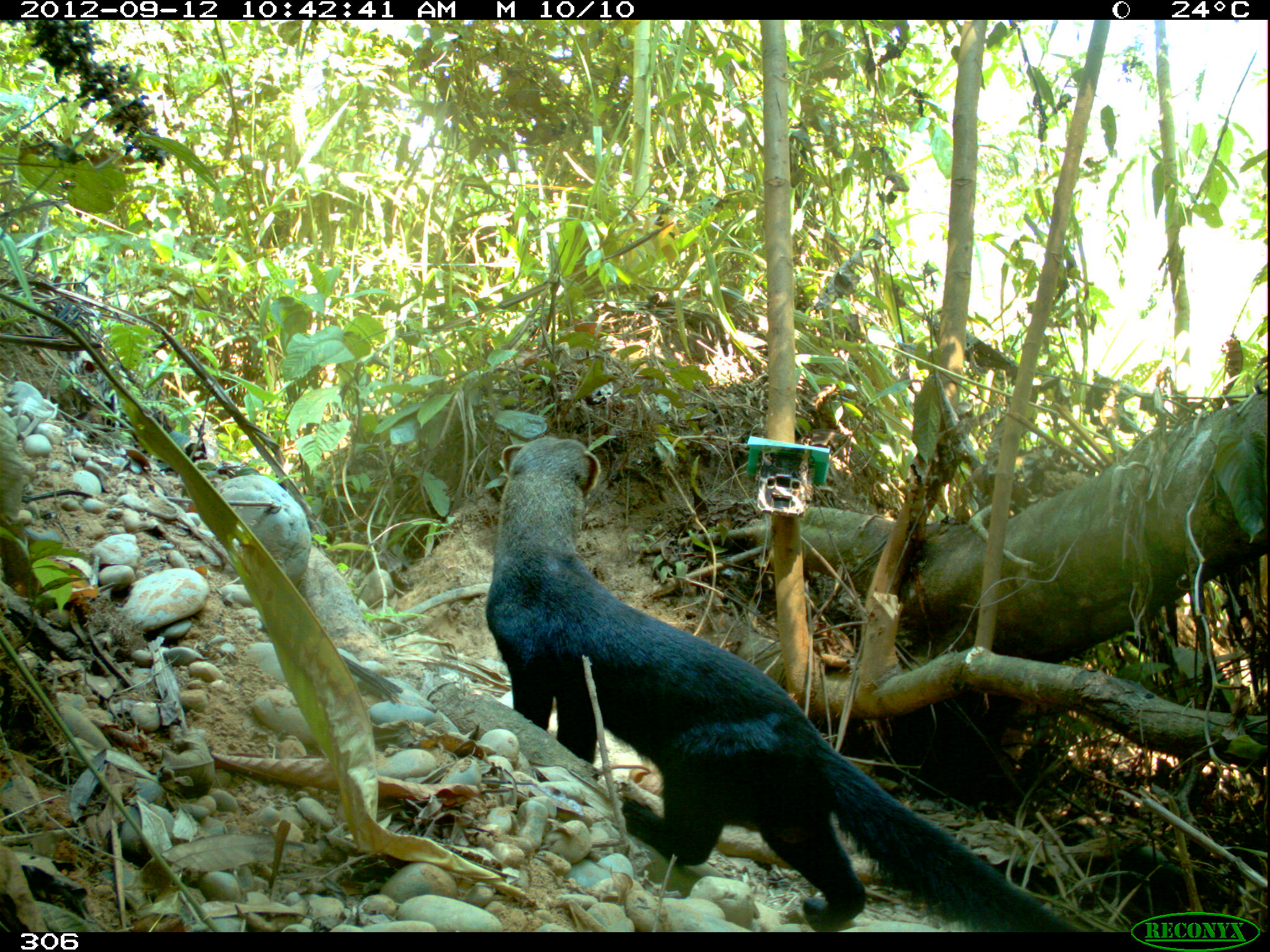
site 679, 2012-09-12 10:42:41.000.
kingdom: Animalia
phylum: Chordata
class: Mammalia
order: Carnivora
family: Mustelidae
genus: Eira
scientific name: Eira barbara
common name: tayra